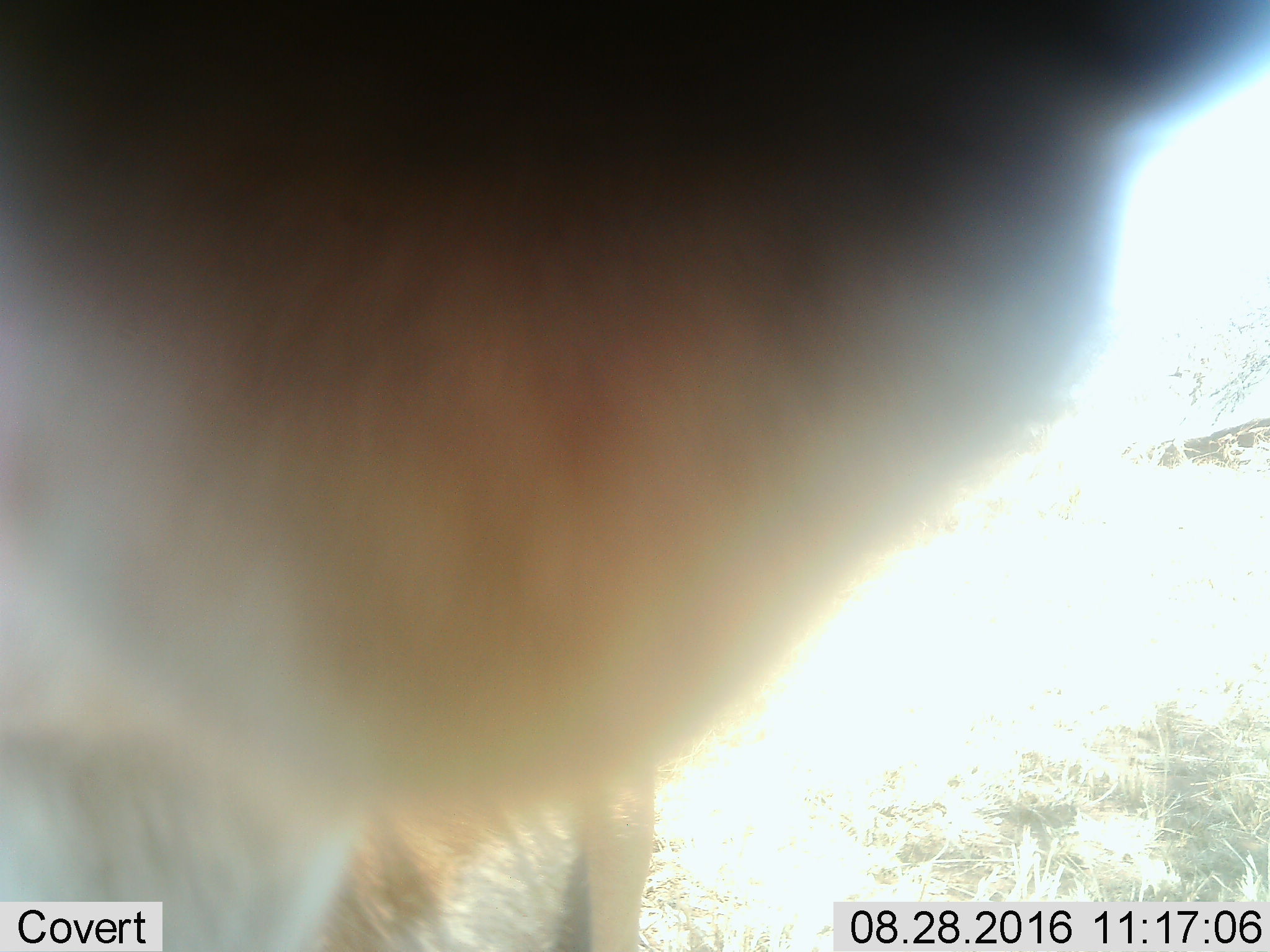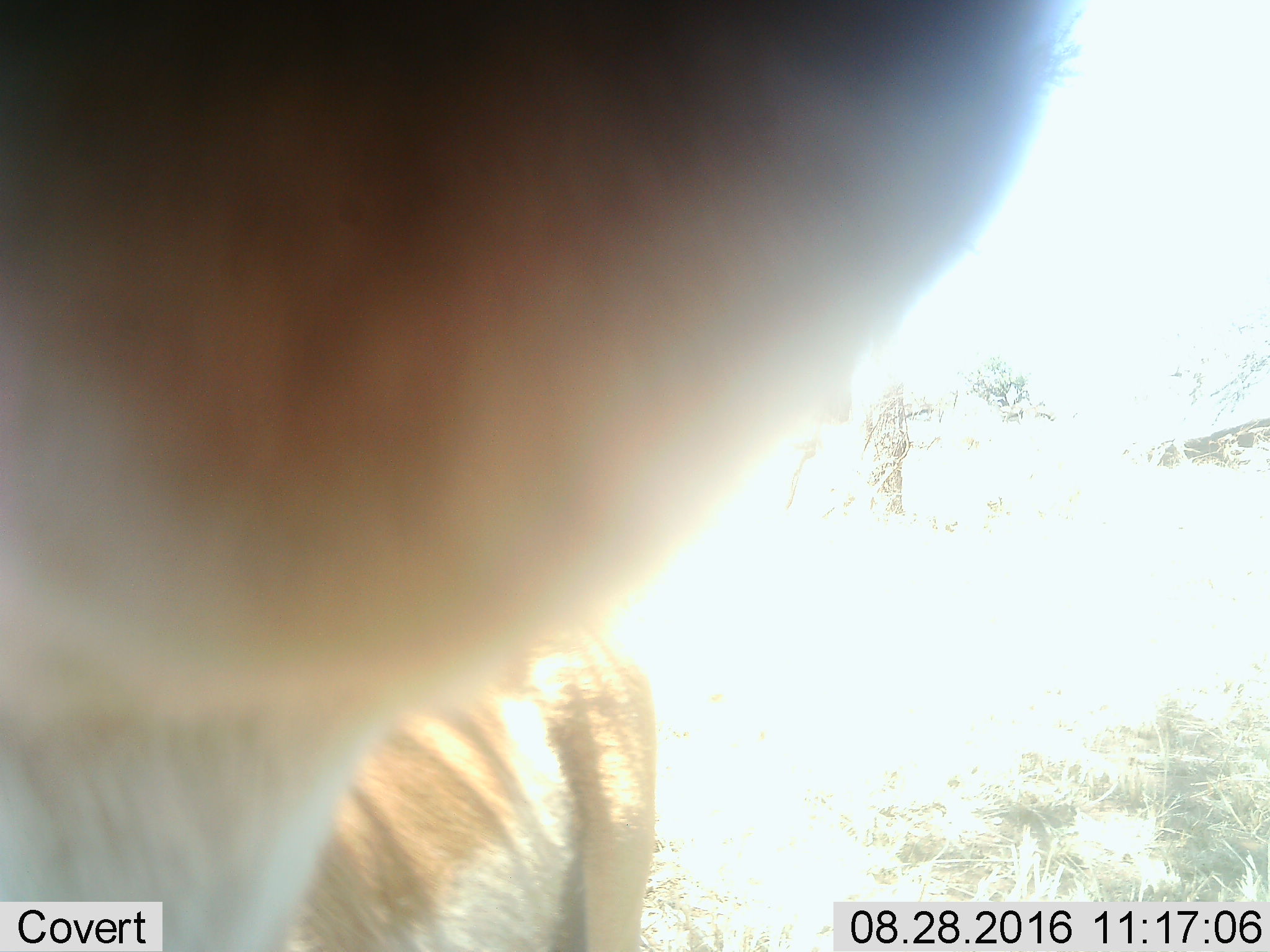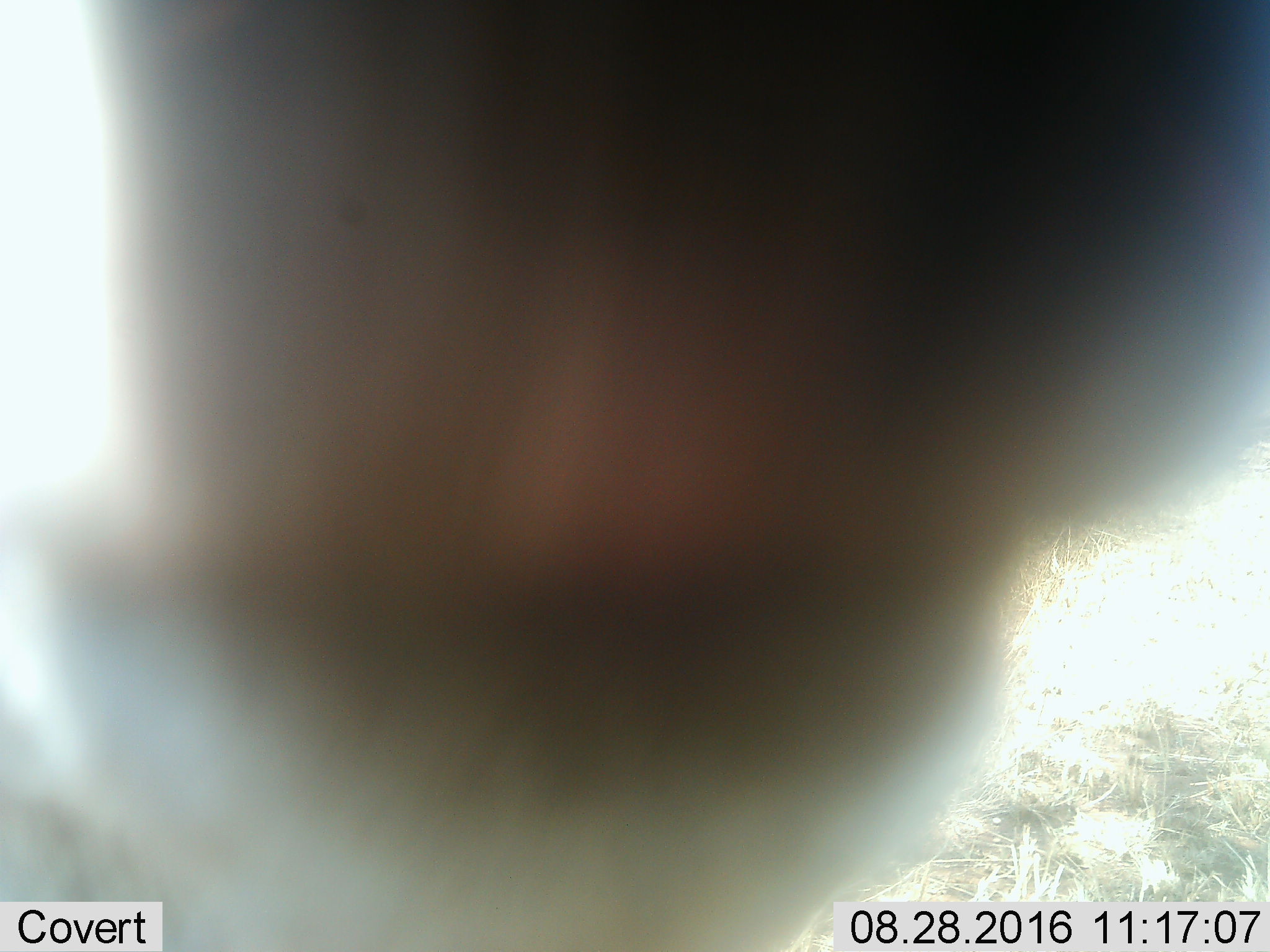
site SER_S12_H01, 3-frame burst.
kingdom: Animalia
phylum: Chordata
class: Mammalia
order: Artiodactyla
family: Bovidae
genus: Eudorcas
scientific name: Eudorcas thomsonii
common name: thomson's gazelle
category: gazellethomsons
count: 1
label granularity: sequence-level